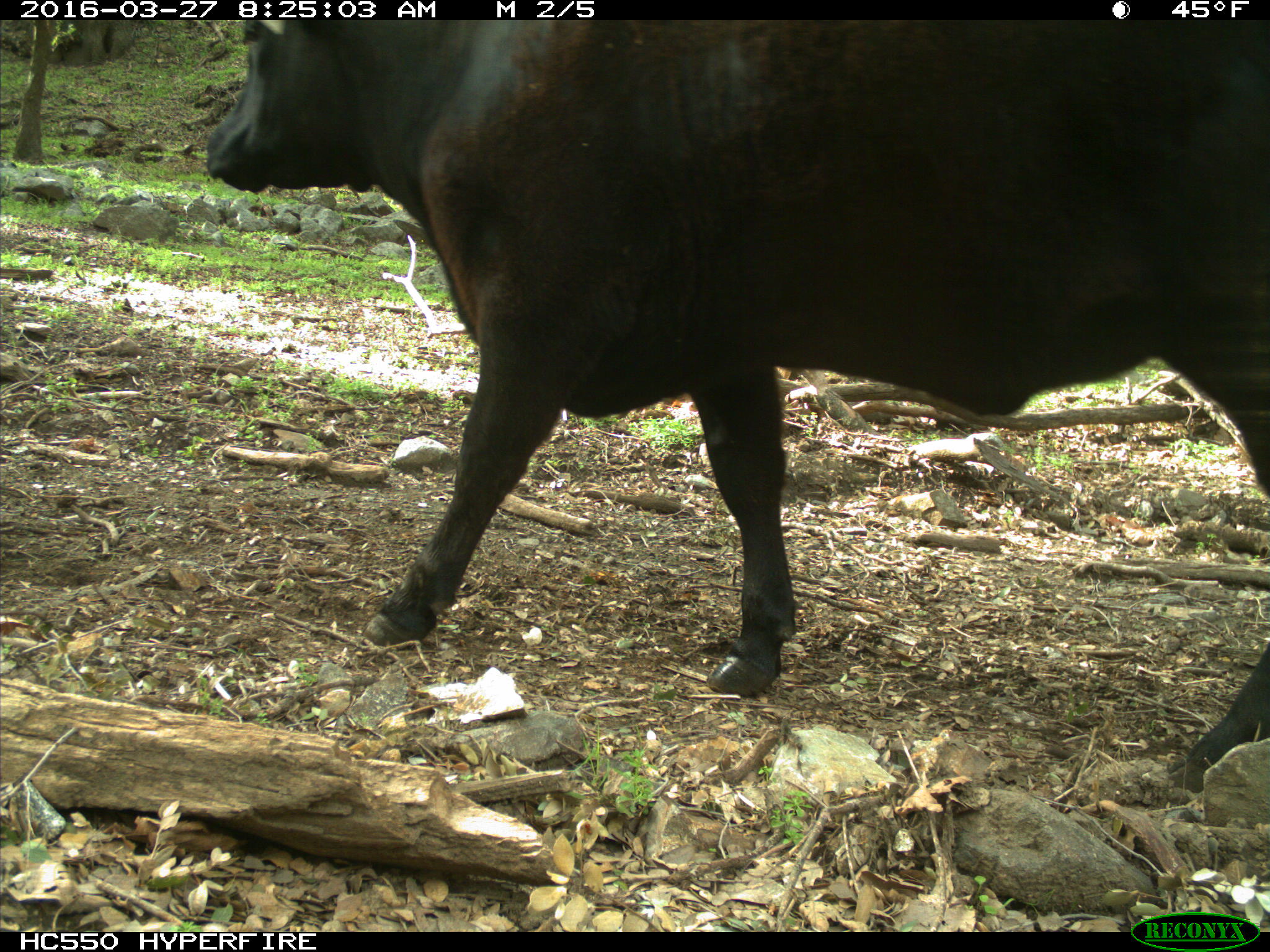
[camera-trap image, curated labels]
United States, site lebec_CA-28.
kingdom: Animalia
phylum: Chordata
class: Mammalia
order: Artiodactyla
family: Bovidae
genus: Bos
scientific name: Bos taurus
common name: domestic cow